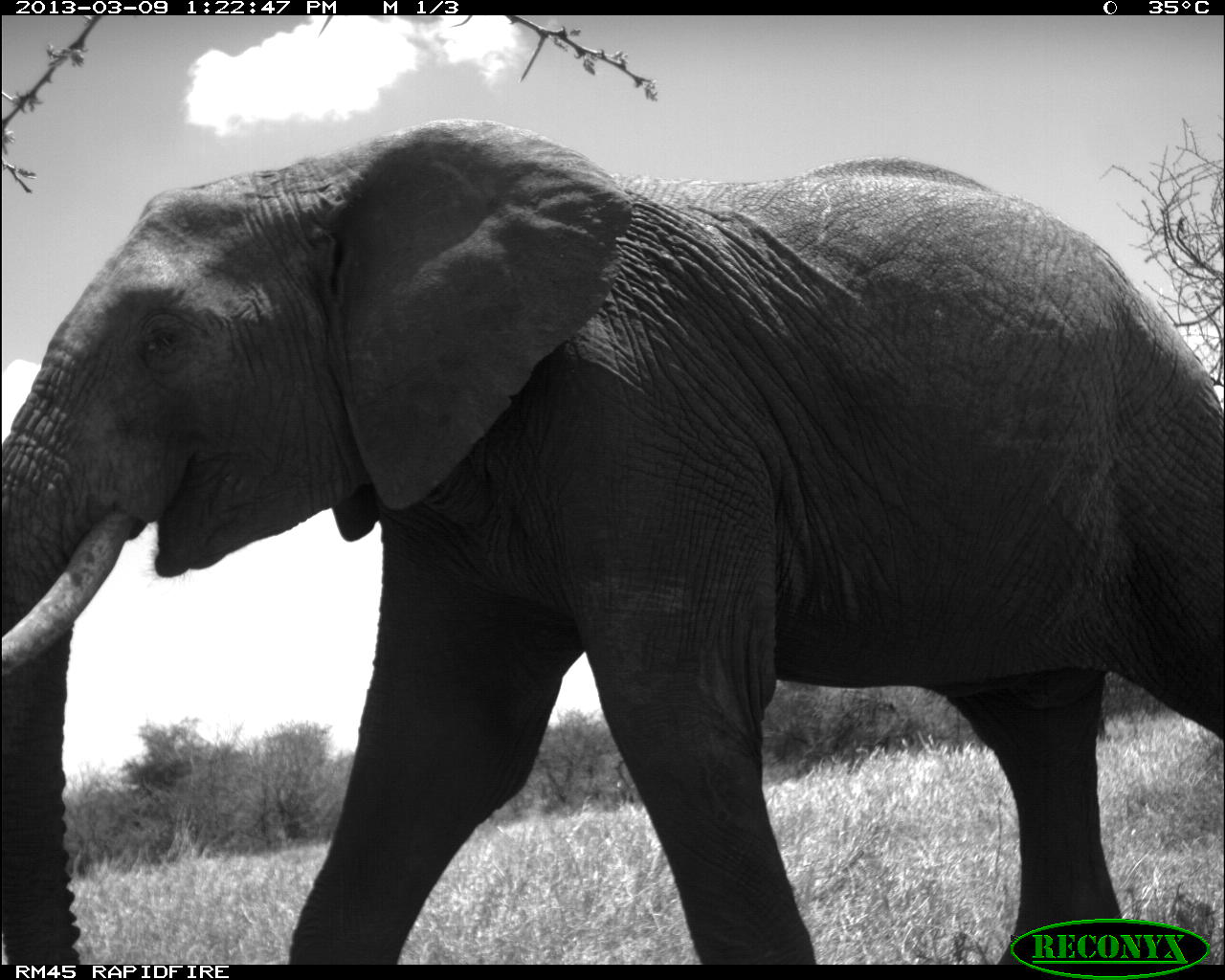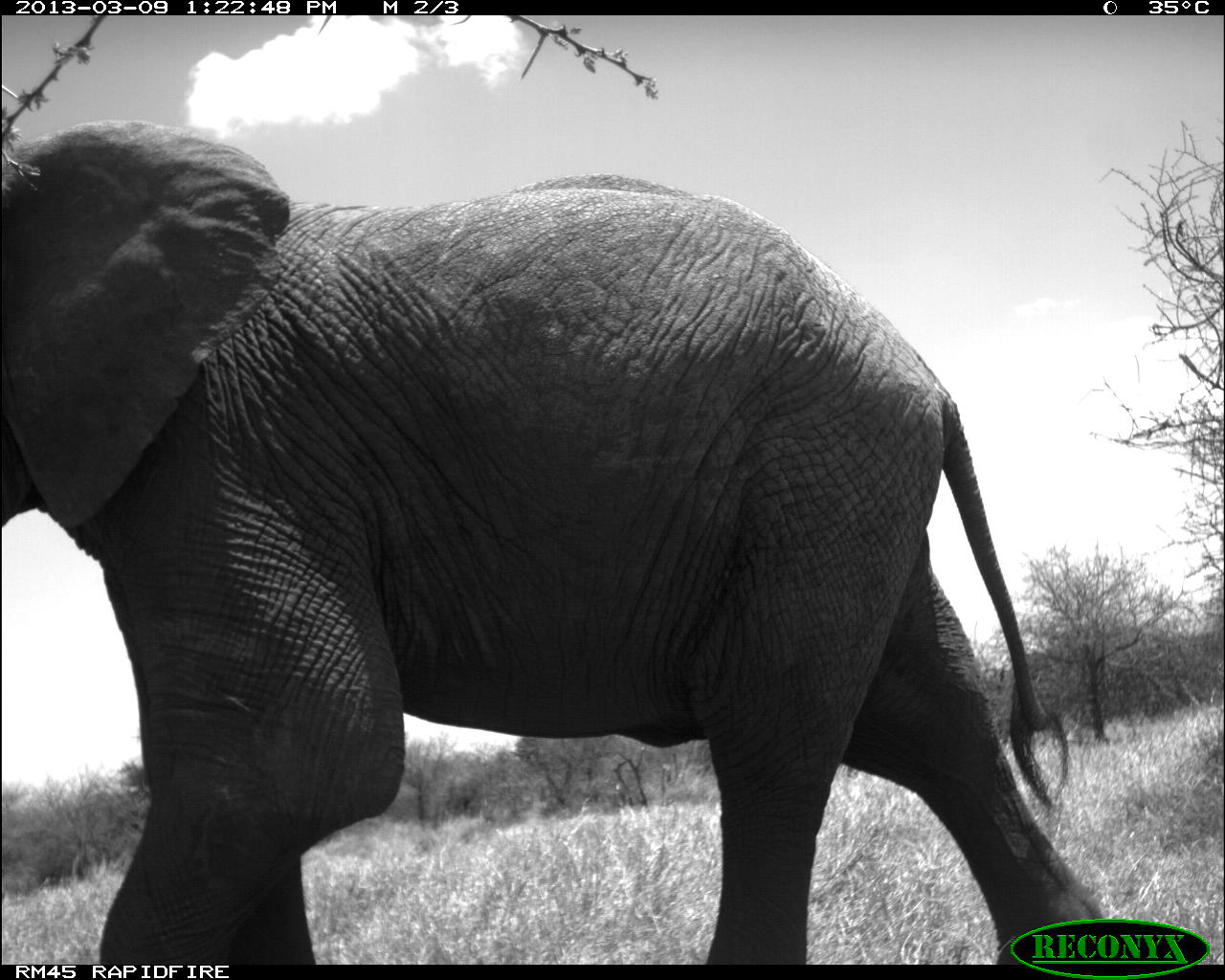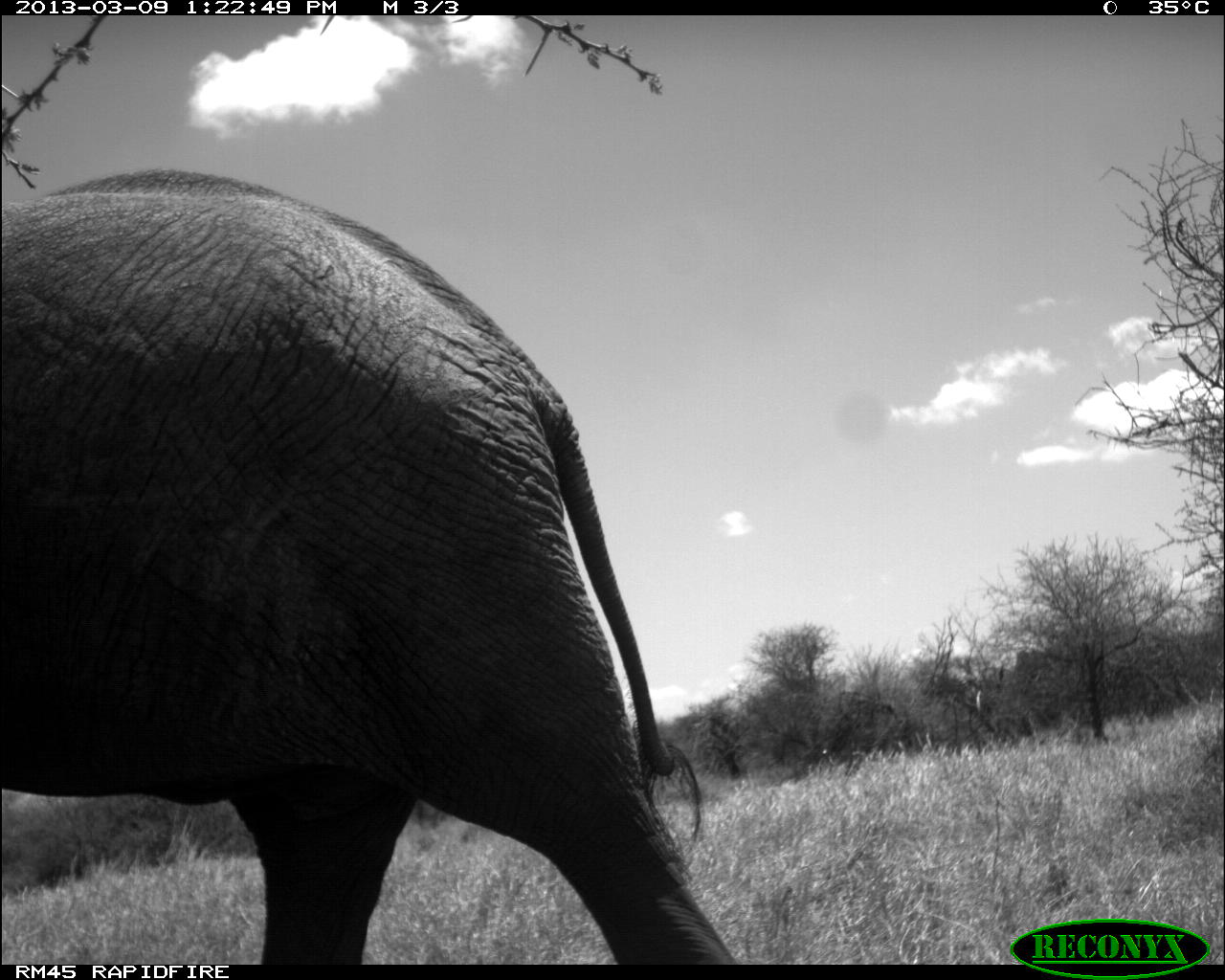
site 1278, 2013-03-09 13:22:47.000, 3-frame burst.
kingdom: Animalia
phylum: Chordata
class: Mammalia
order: Proboscidea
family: Elephantidae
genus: Loxodonta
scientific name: Loxodonta africana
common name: african bush elephant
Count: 1.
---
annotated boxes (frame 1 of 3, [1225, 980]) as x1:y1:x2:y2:
loxodonta africana: 0:119:1224:964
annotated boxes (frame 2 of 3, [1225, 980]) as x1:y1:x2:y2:
loxodonta africana: 0:117:1108:966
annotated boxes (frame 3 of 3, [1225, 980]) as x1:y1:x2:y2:
loxodonta africana: 2:165:740:964